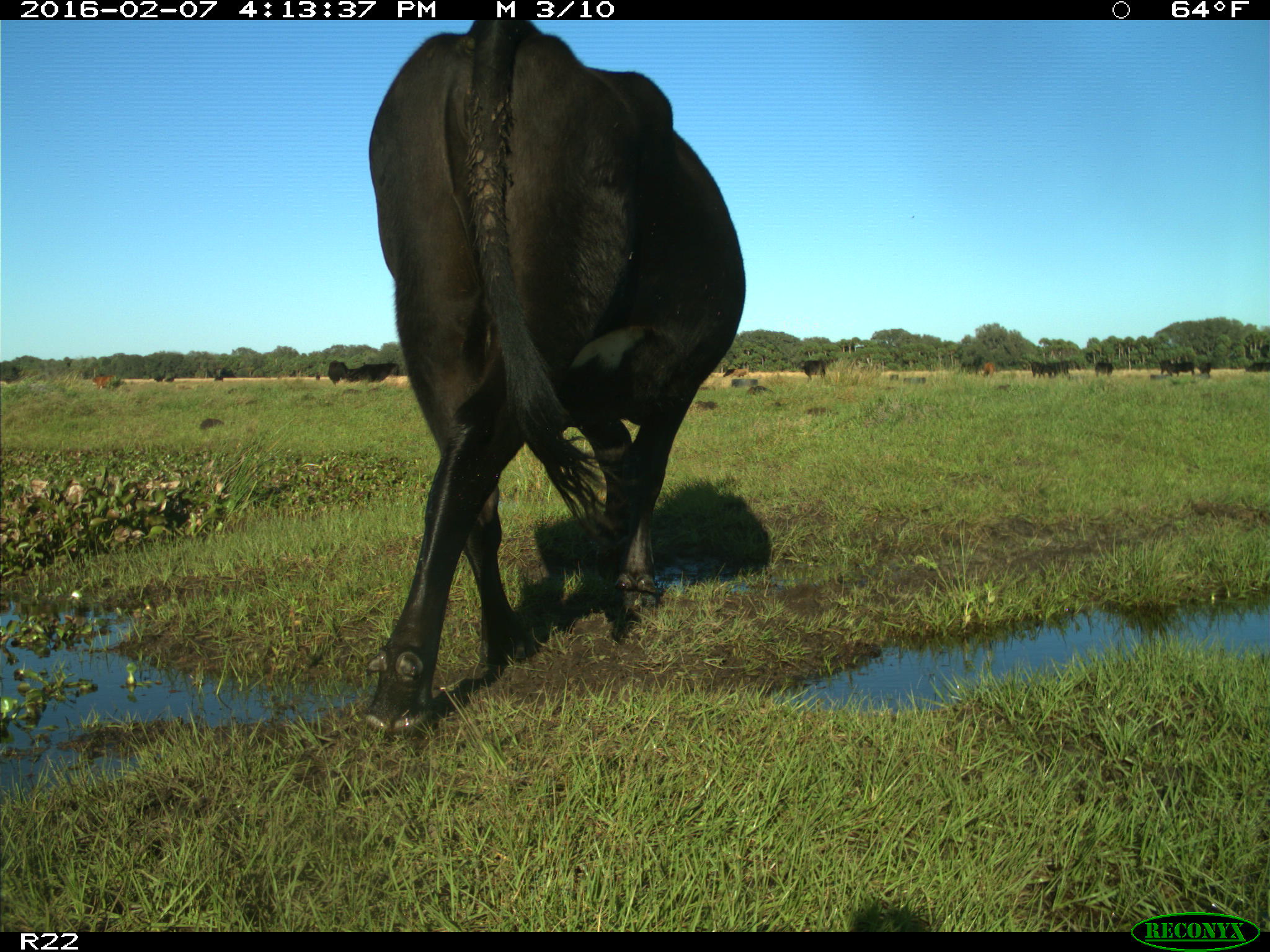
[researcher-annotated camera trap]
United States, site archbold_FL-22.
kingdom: Animalia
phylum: Chordata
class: Mammalia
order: Artiodactyla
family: Bovidae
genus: Bos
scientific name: Bos taurus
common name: domestic cow